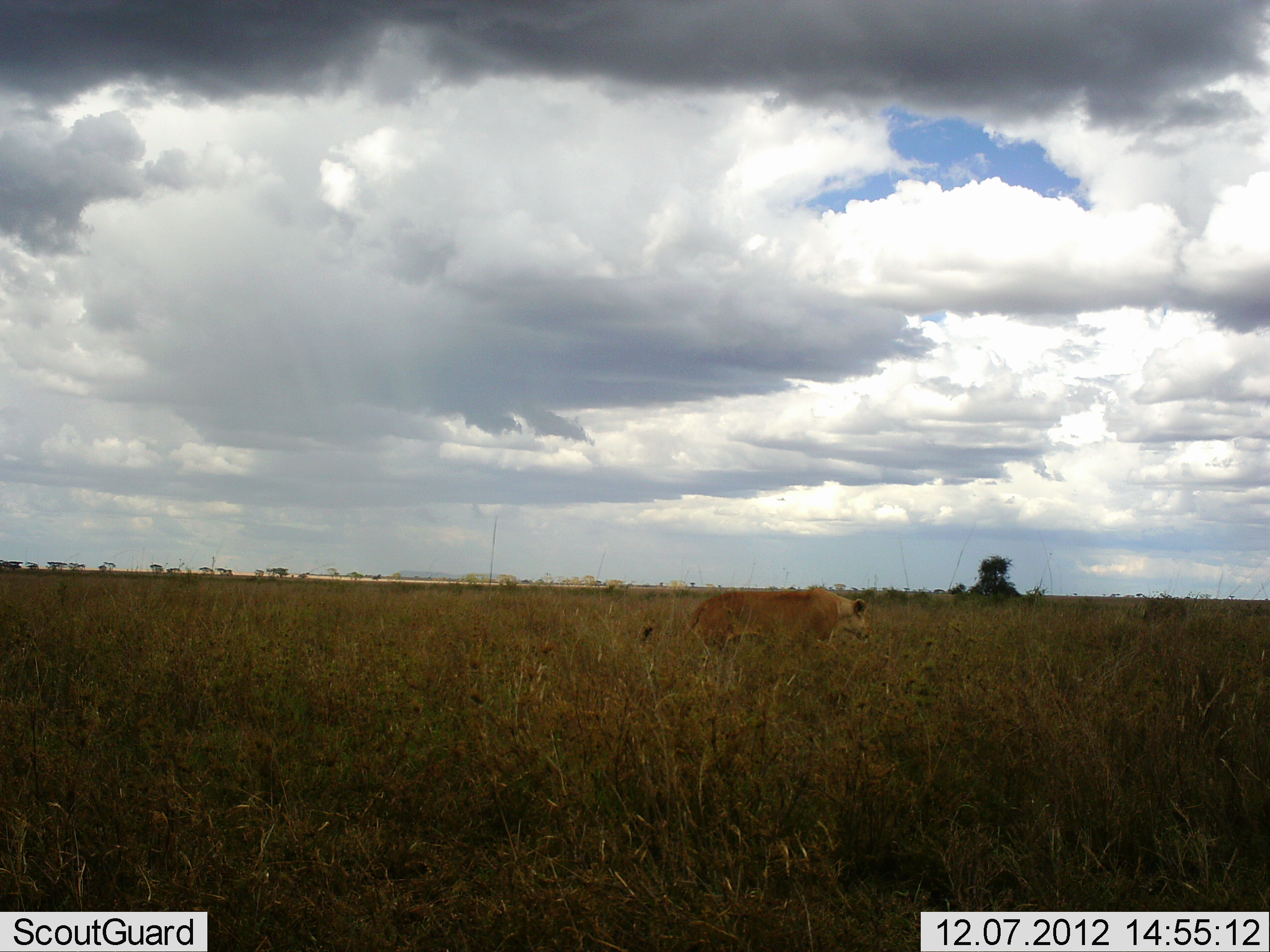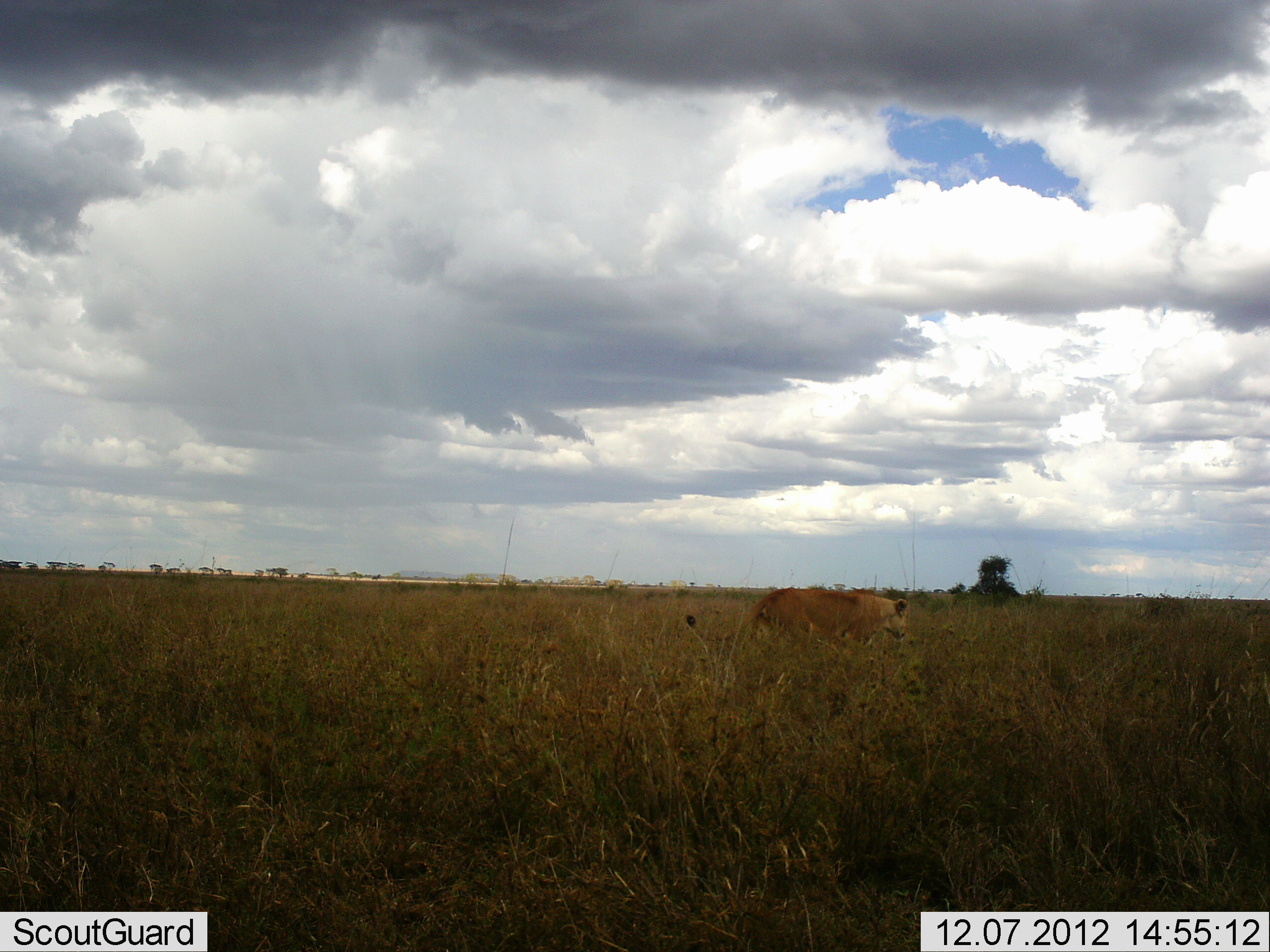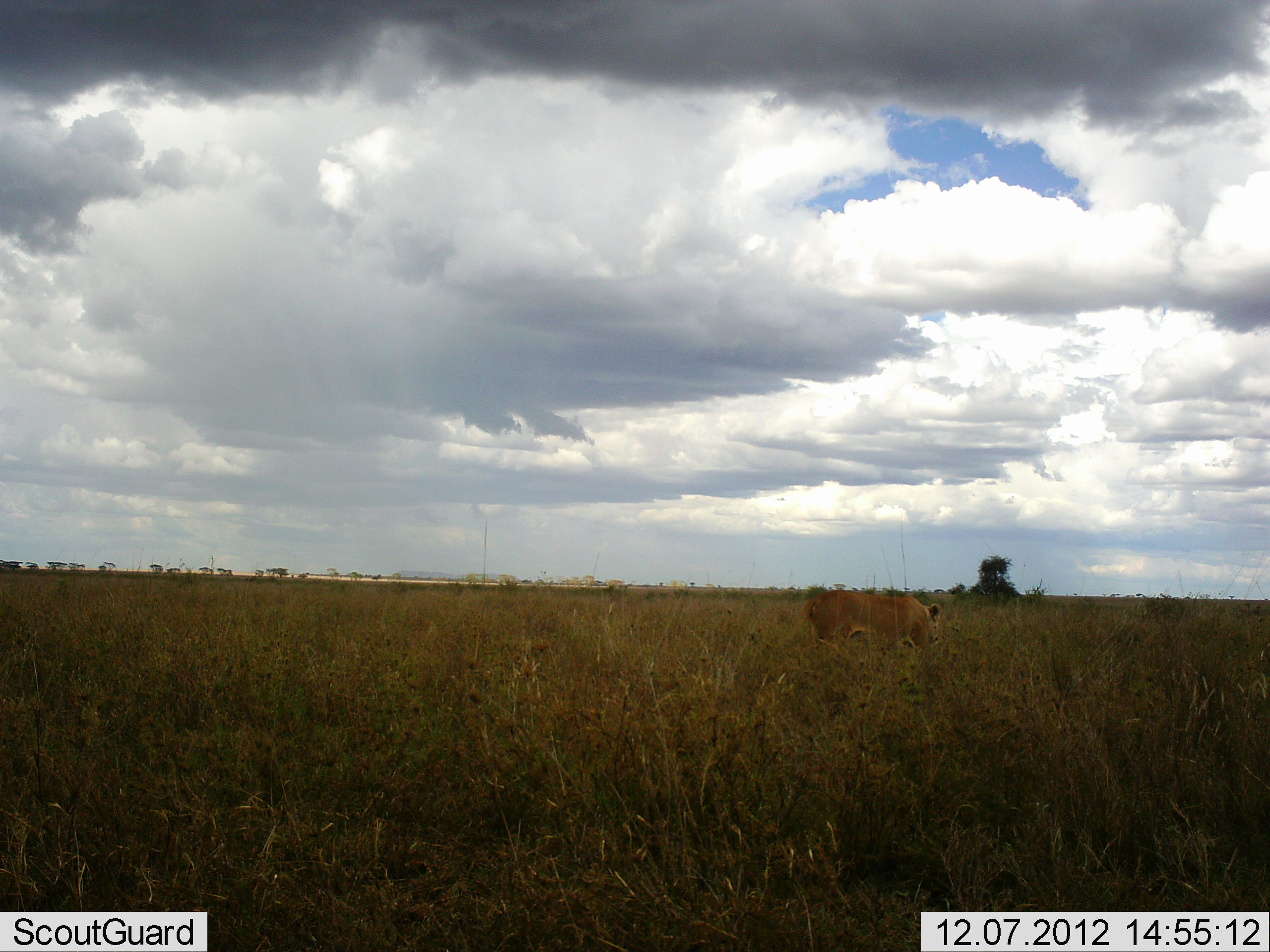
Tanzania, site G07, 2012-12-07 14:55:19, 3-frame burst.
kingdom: Animalia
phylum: Chordata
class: Mammalia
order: Carnivora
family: Felidae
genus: Panthera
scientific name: Panthera leo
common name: lion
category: lionfemale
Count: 1.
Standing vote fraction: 0%.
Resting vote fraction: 0%.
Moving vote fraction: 100%.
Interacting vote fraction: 0%.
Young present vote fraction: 0%.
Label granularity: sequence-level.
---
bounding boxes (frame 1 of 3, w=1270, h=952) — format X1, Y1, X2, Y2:
animal: 640, 589, 870, 660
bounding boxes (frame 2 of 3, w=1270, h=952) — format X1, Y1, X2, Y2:
animal: 685, 586, 909, 658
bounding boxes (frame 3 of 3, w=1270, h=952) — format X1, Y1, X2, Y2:
animal: 747, 589, 943, 655